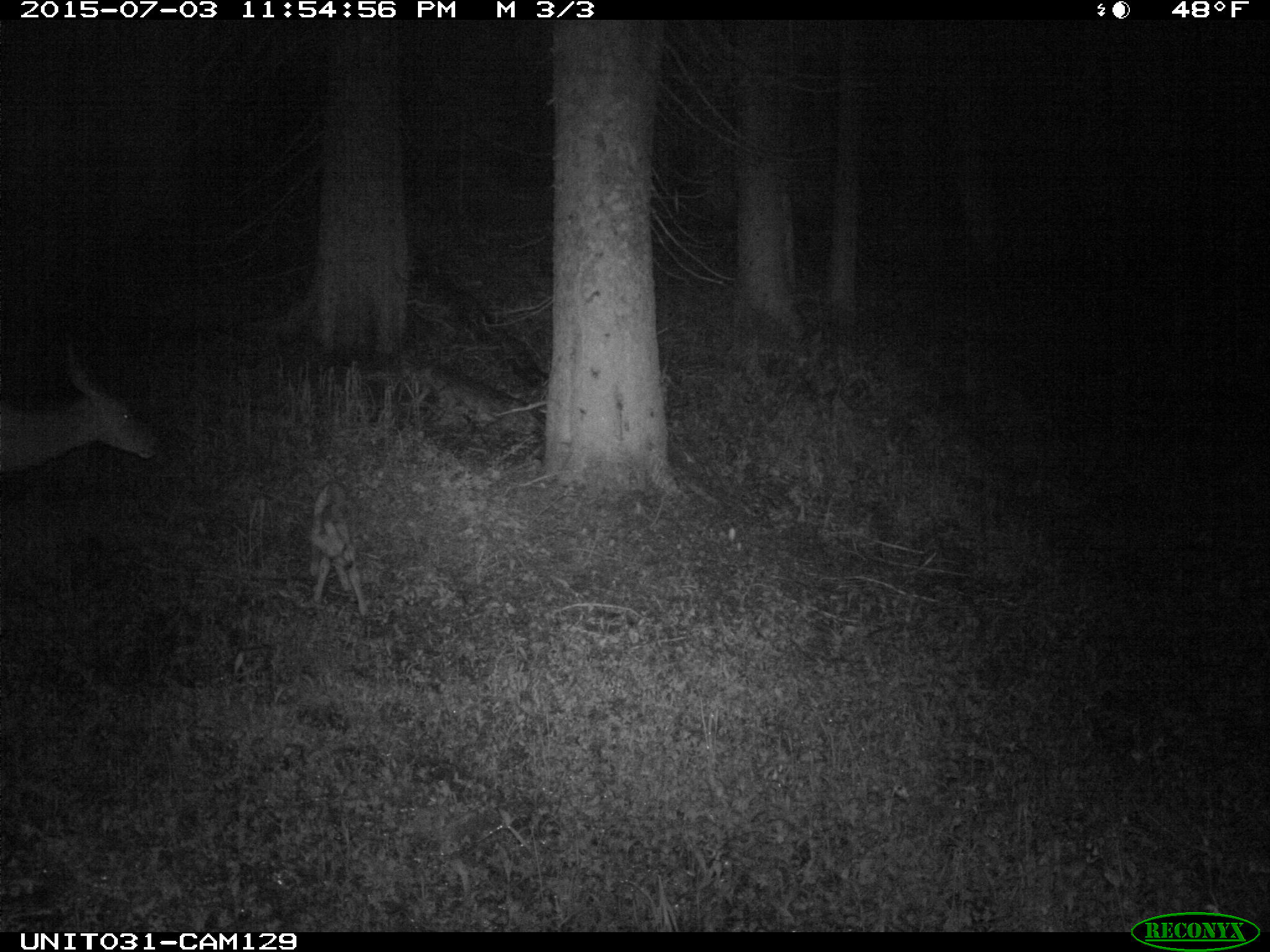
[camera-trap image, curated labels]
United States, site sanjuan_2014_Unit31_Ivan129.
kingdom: Animalia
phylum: Chordata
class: Mammalia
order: Artiodactyla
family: Cervidae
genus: Odocoileus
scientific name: Odocoileus hemionus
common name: mule deer